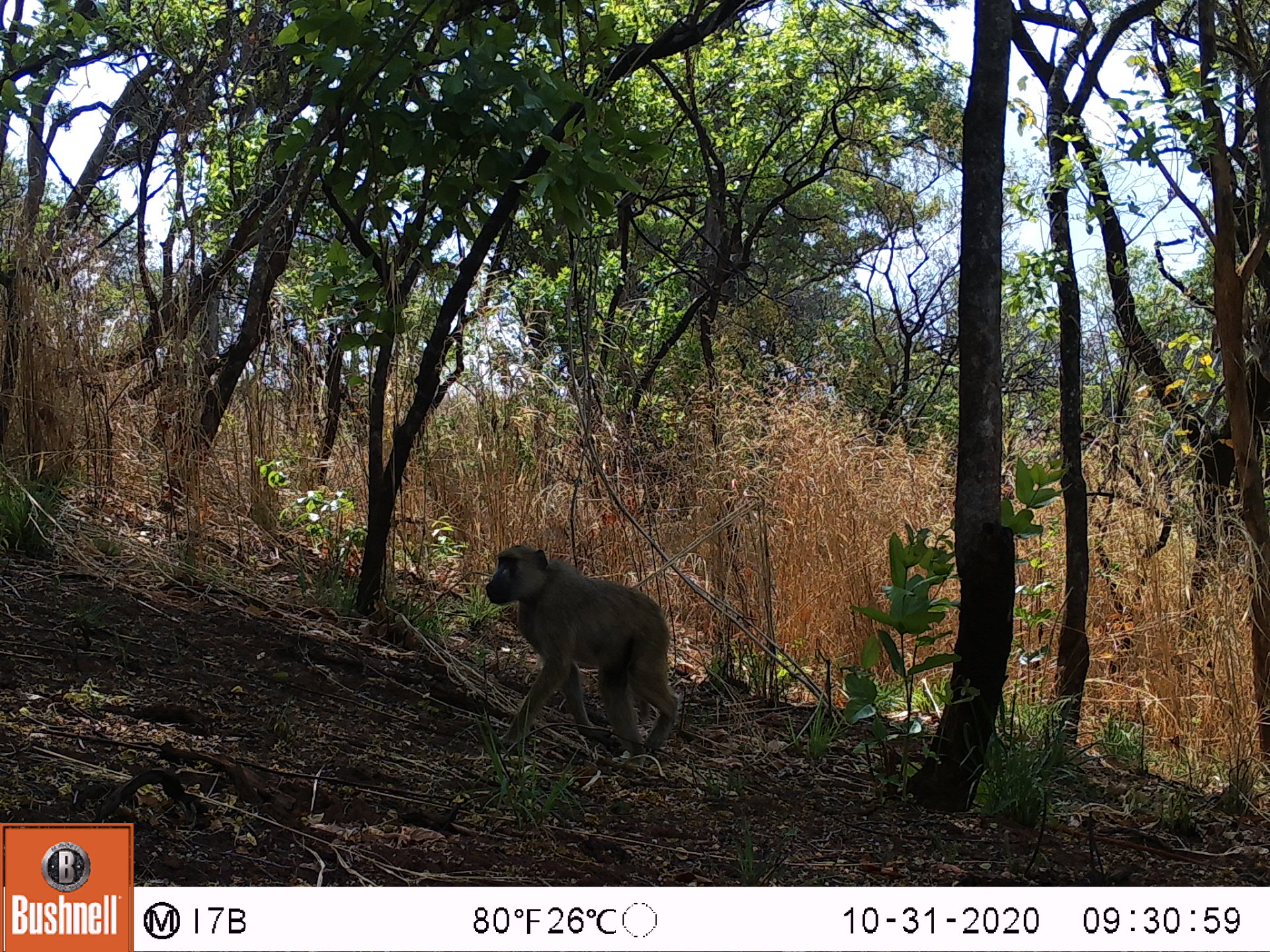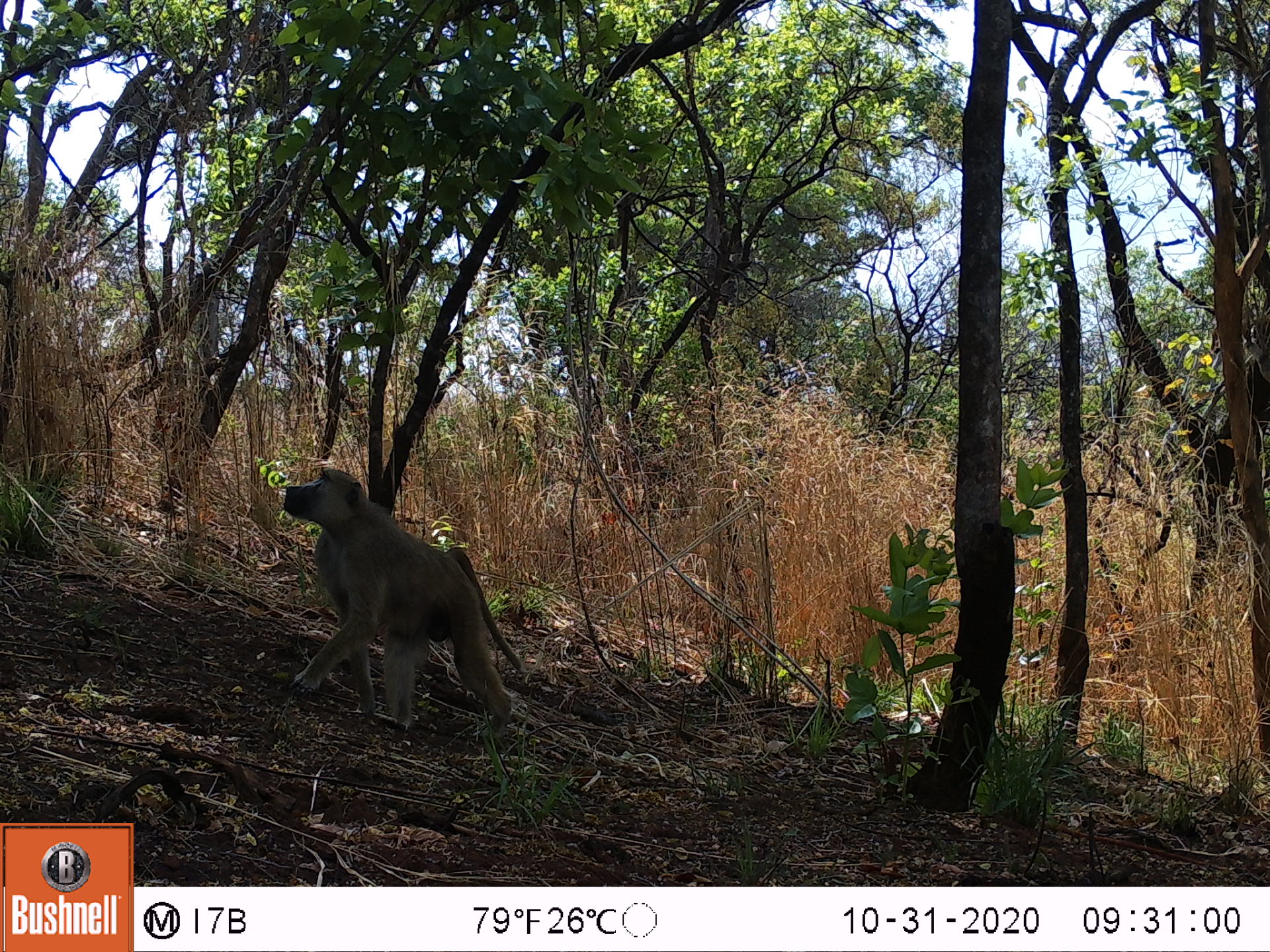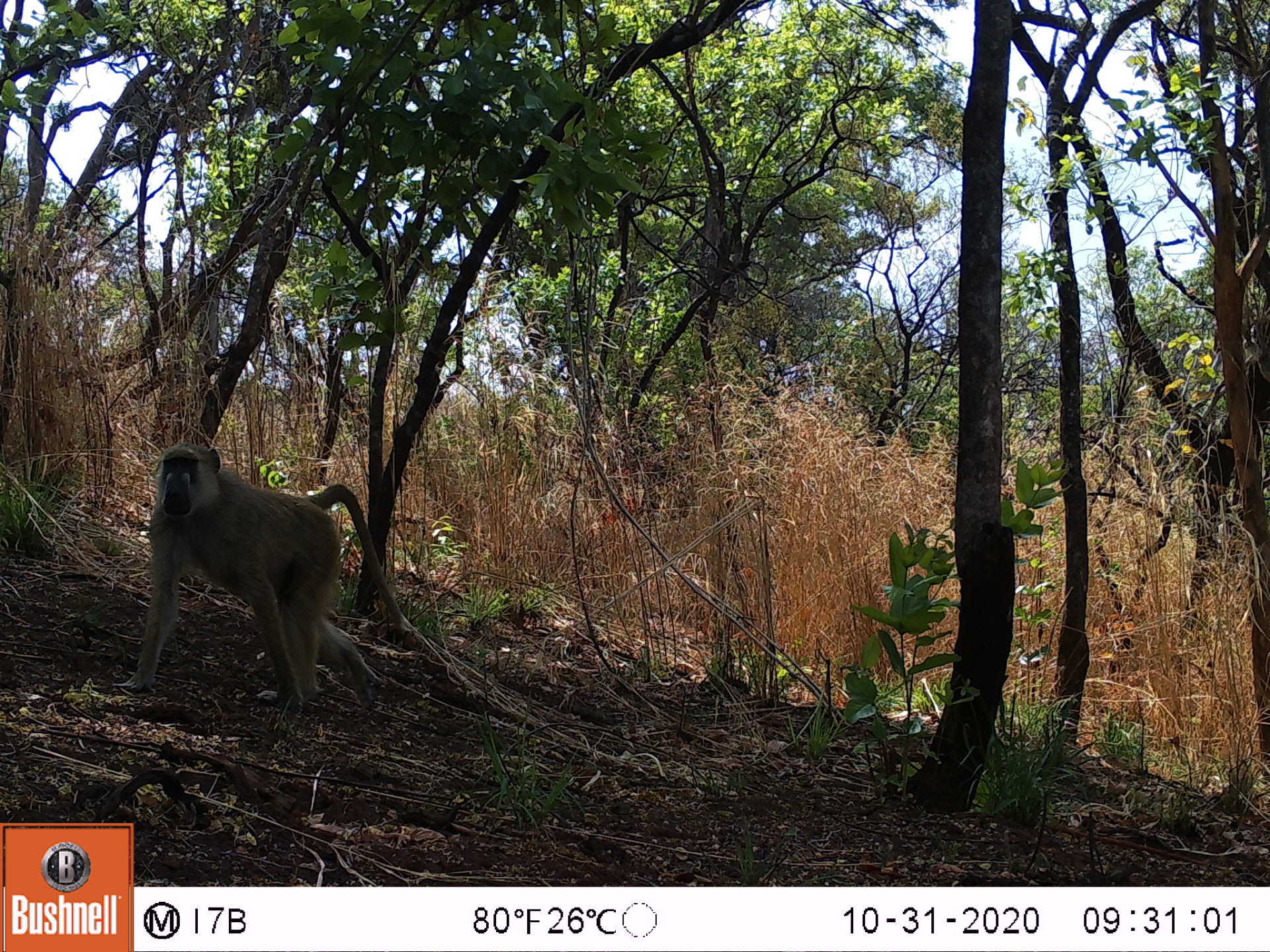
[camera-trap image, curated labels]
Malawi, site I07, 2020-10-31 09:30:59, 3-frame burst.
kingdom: Animalia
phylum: Chordata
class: Mammalia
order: Primates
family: Cercopithecidae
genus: Papio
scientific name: Papio cynocephalus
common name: yellow baboon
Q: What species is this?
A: Yellow baboon (Papio cynocephalus).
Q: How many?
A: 1.